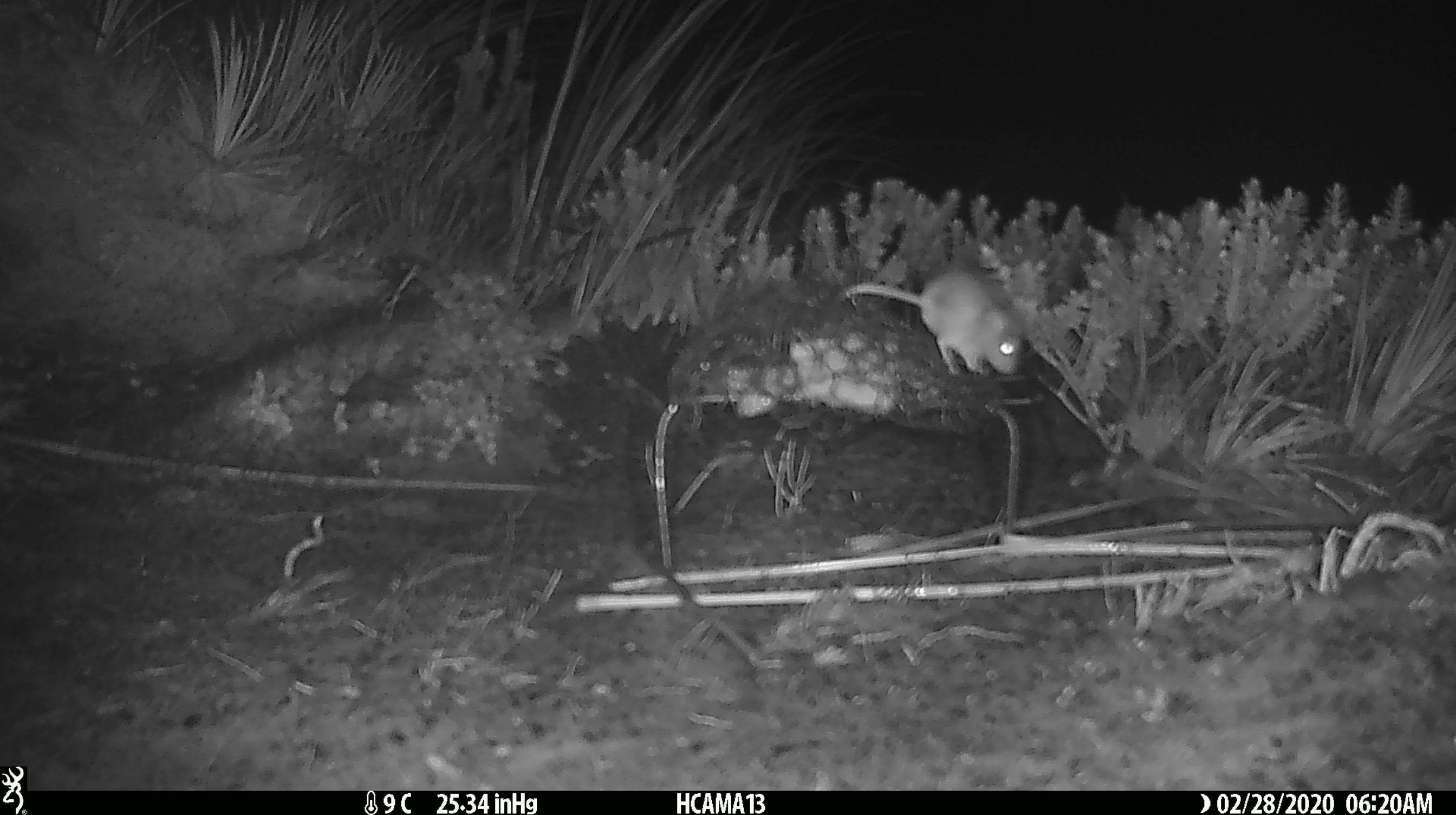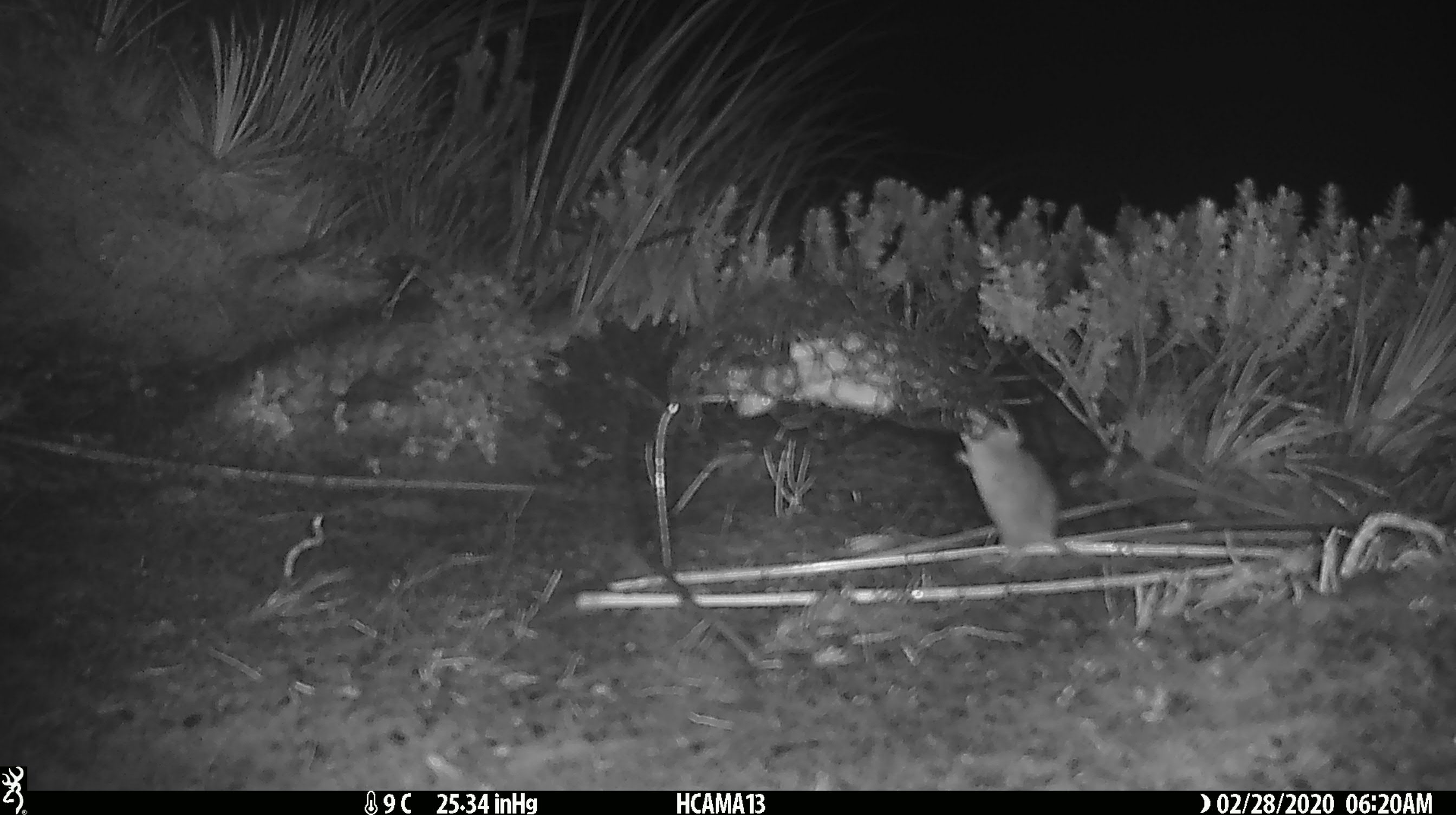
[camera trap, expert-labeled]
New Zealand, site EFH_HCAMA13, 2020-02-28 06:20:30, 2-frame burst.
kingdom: Animalia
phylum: Chordata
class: Mammalia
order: Rodentia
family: Muridae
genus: Mus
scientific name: Mus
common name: mouse